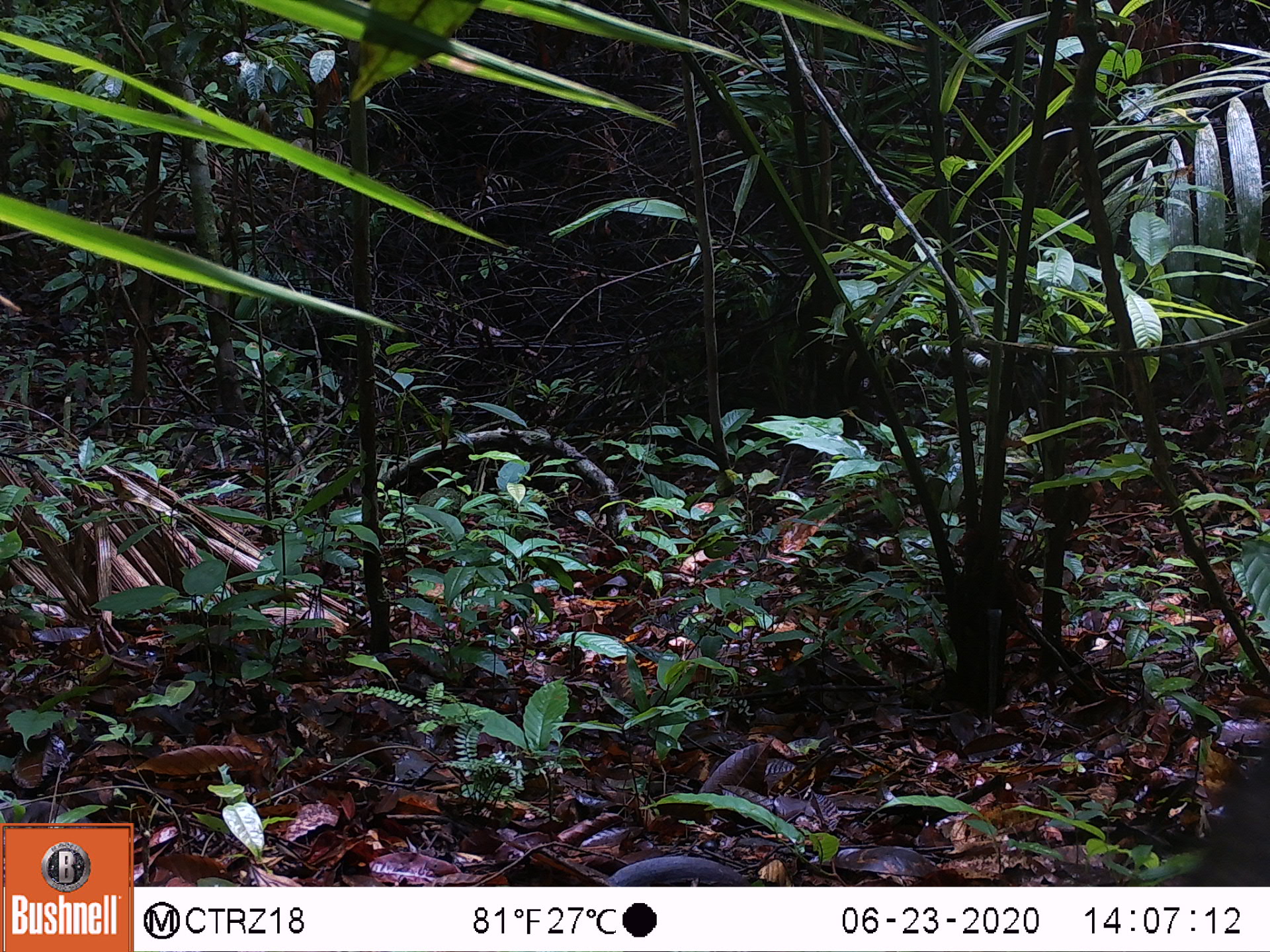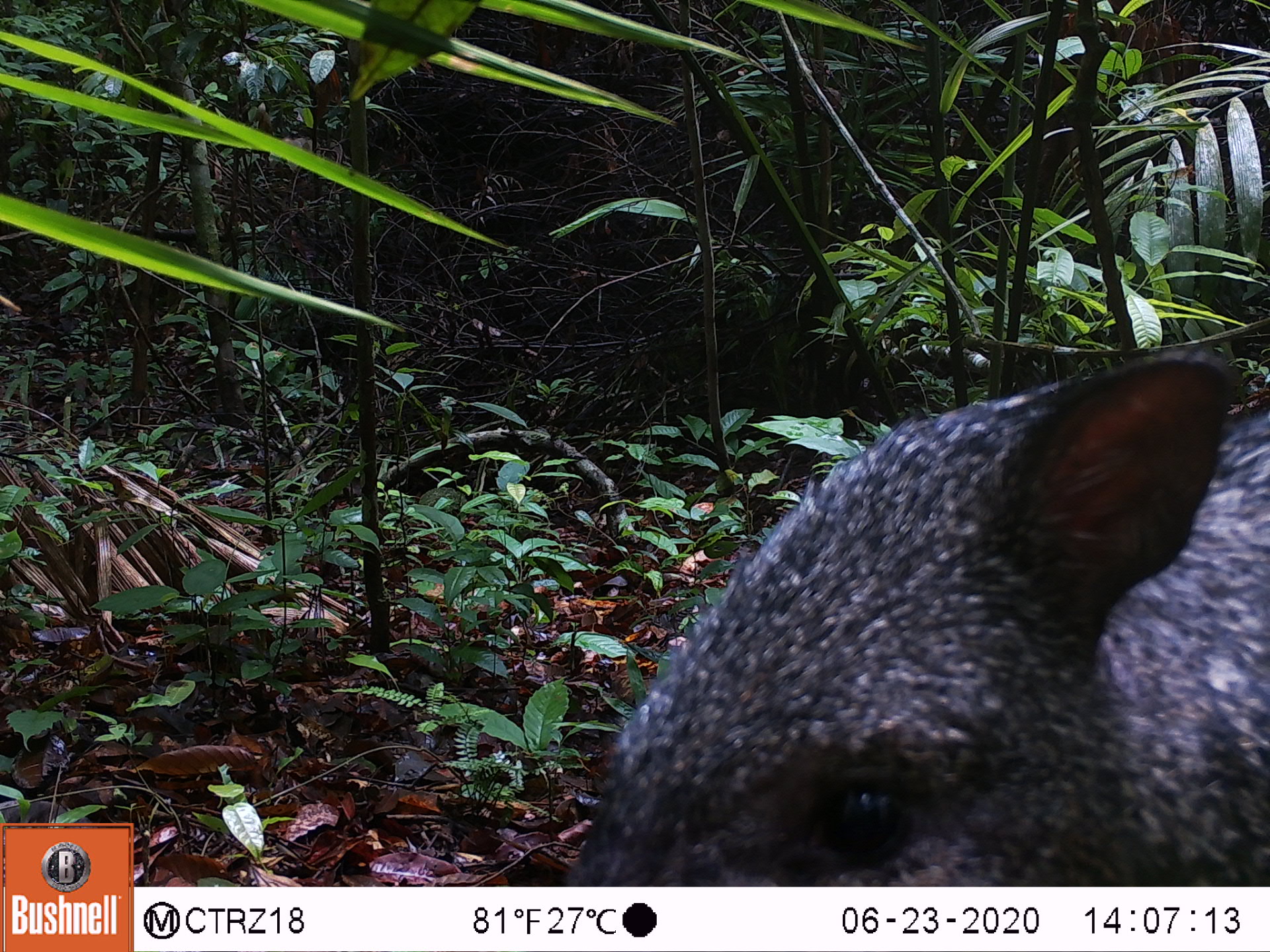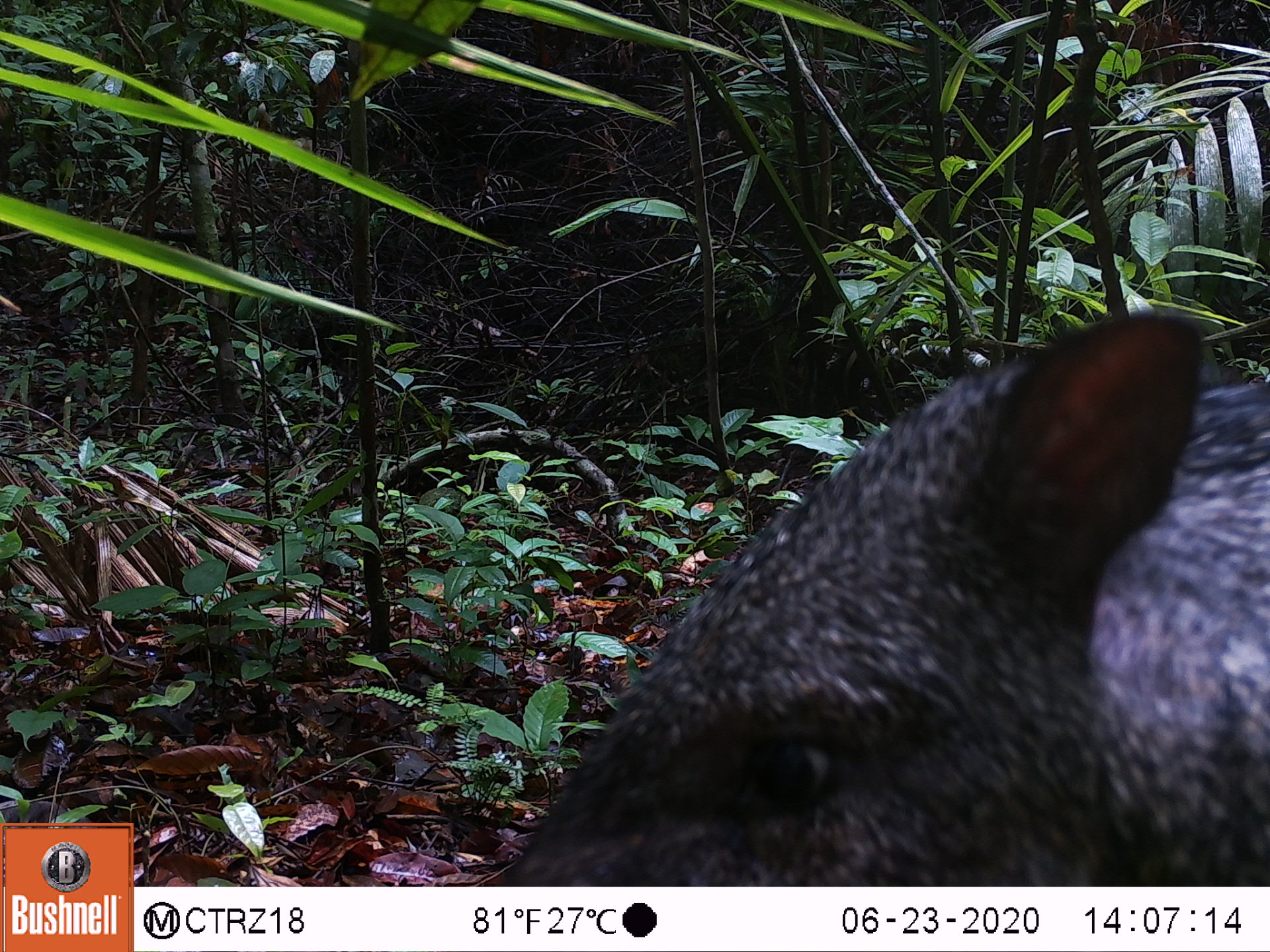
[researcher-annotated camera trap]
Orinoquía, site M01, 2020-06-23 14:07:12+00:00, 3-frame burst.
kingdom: Animalia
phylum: Chordata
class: Mammalia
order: Artiodactyla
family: Tayassuidae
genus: Pecari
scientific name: Pecari tajacu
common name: collared peccary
Collared peccary (Pecari tajacu).